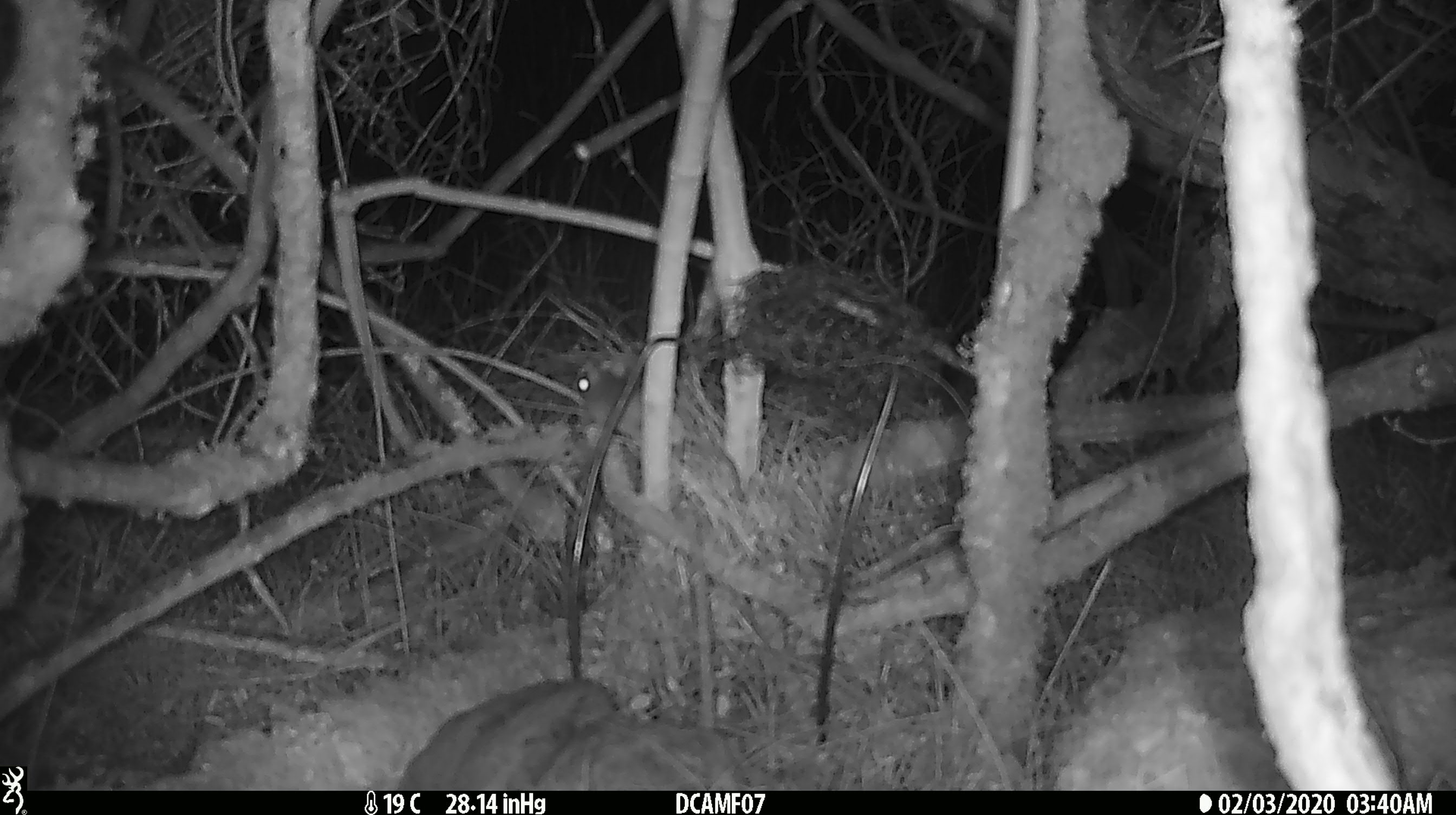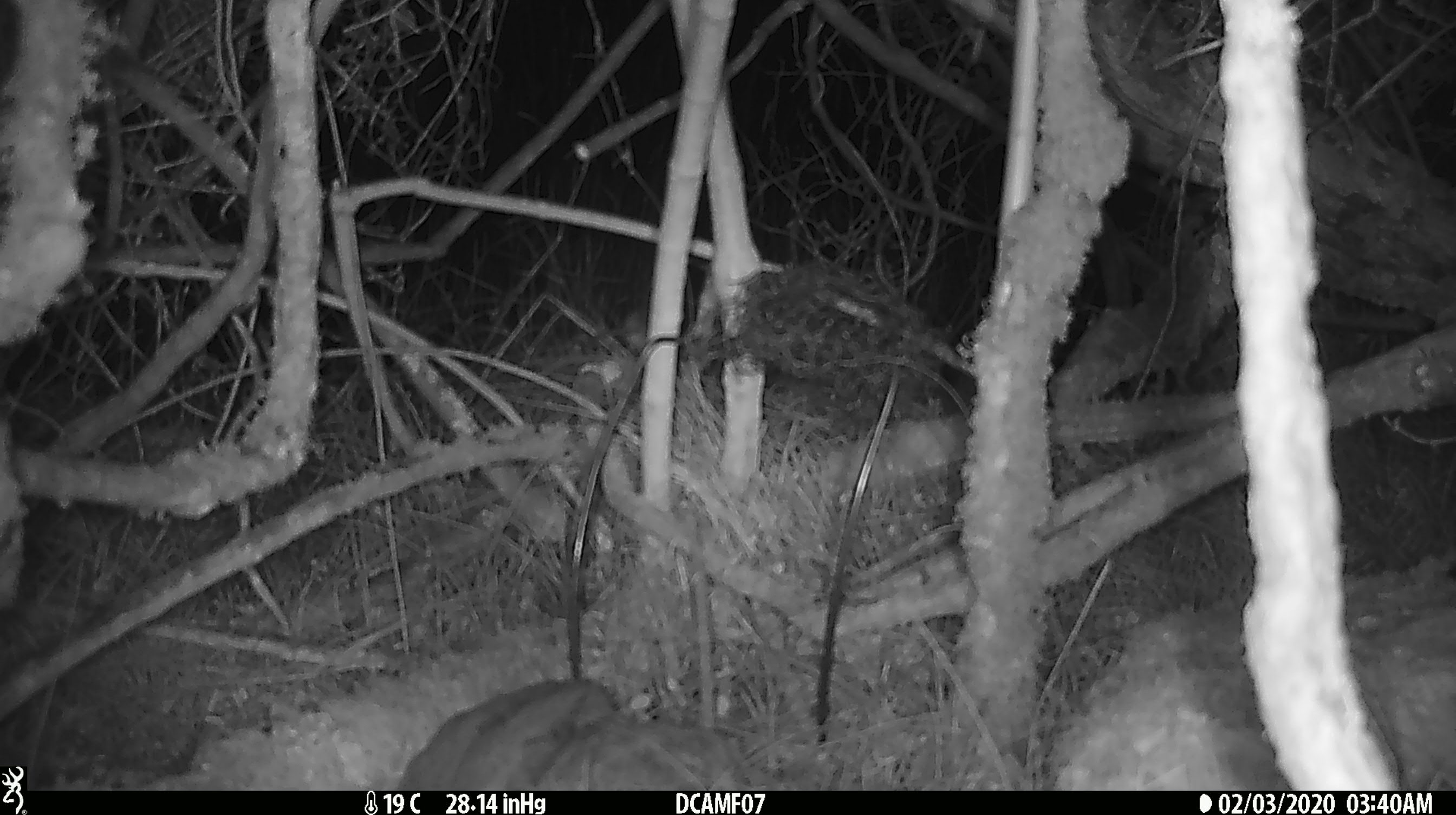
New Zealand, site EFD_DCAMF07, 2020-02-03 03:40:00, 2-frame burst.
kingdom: Animalia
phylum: Chordata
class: Mammalia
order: Rodentia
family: Muridae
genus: Mus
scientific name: Mus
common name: mouse